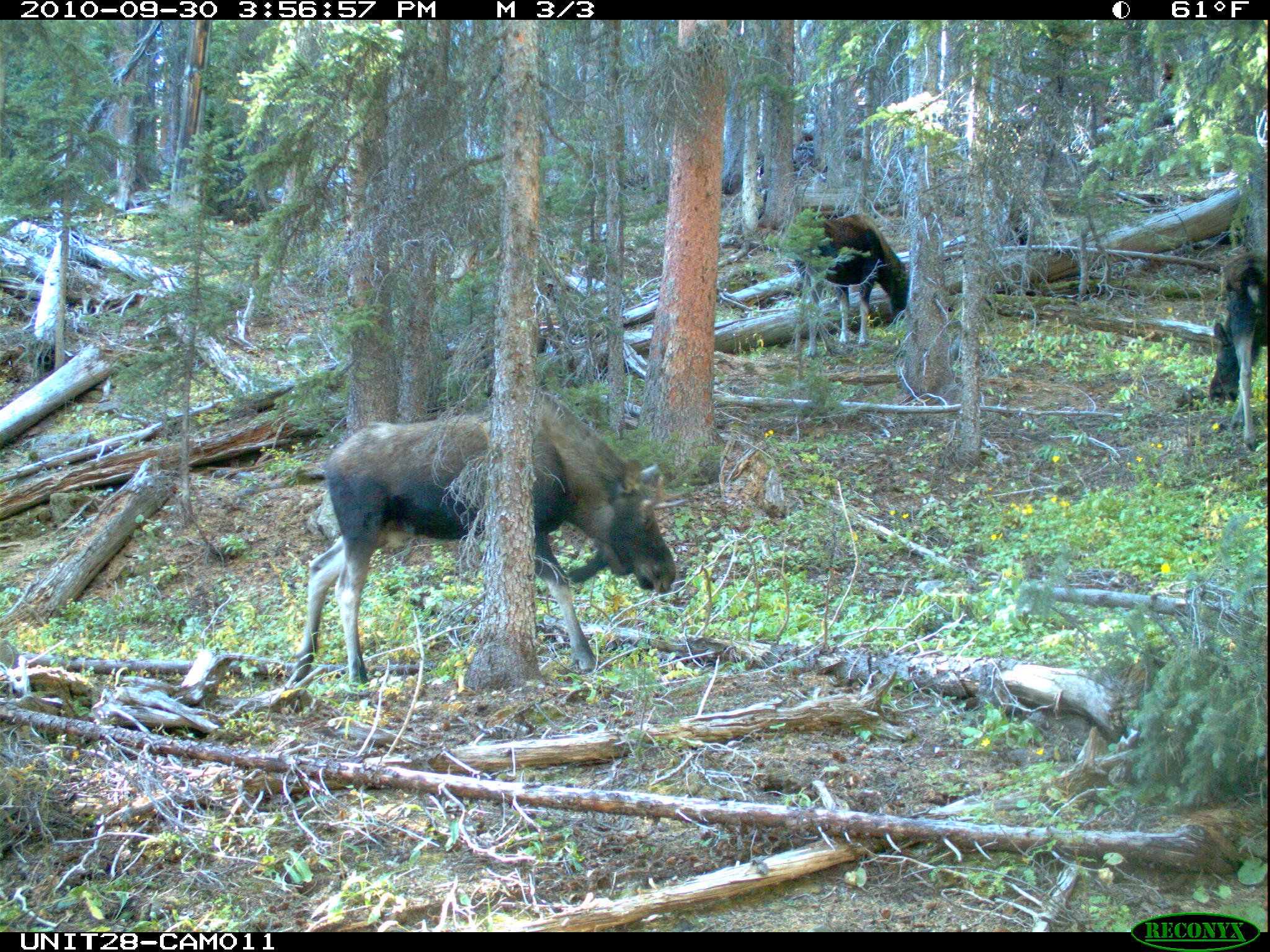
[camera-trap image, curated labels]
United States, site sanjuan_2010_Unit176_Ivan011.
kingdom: Animalia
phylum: Chordata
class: Mammalia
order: Artiodactyla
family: Cervidae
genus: Alces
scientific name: Alces alces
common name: moose